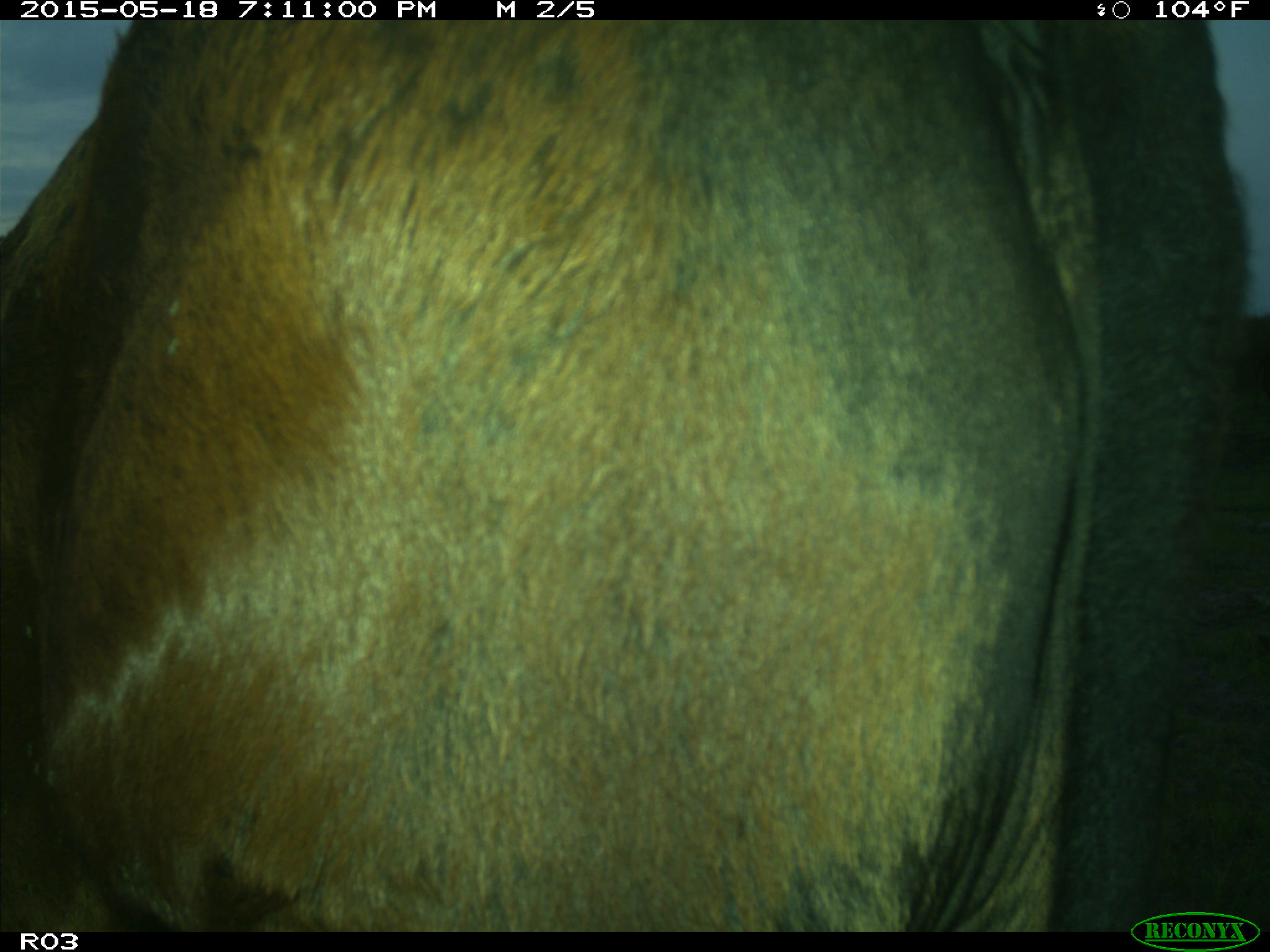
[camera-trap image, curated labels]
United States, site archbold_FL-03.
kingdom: Animalia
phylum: Chordata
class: Mammalia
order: Artiodactyla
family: Bovidae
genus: Bos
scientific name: Bos taurus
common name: domestic cow